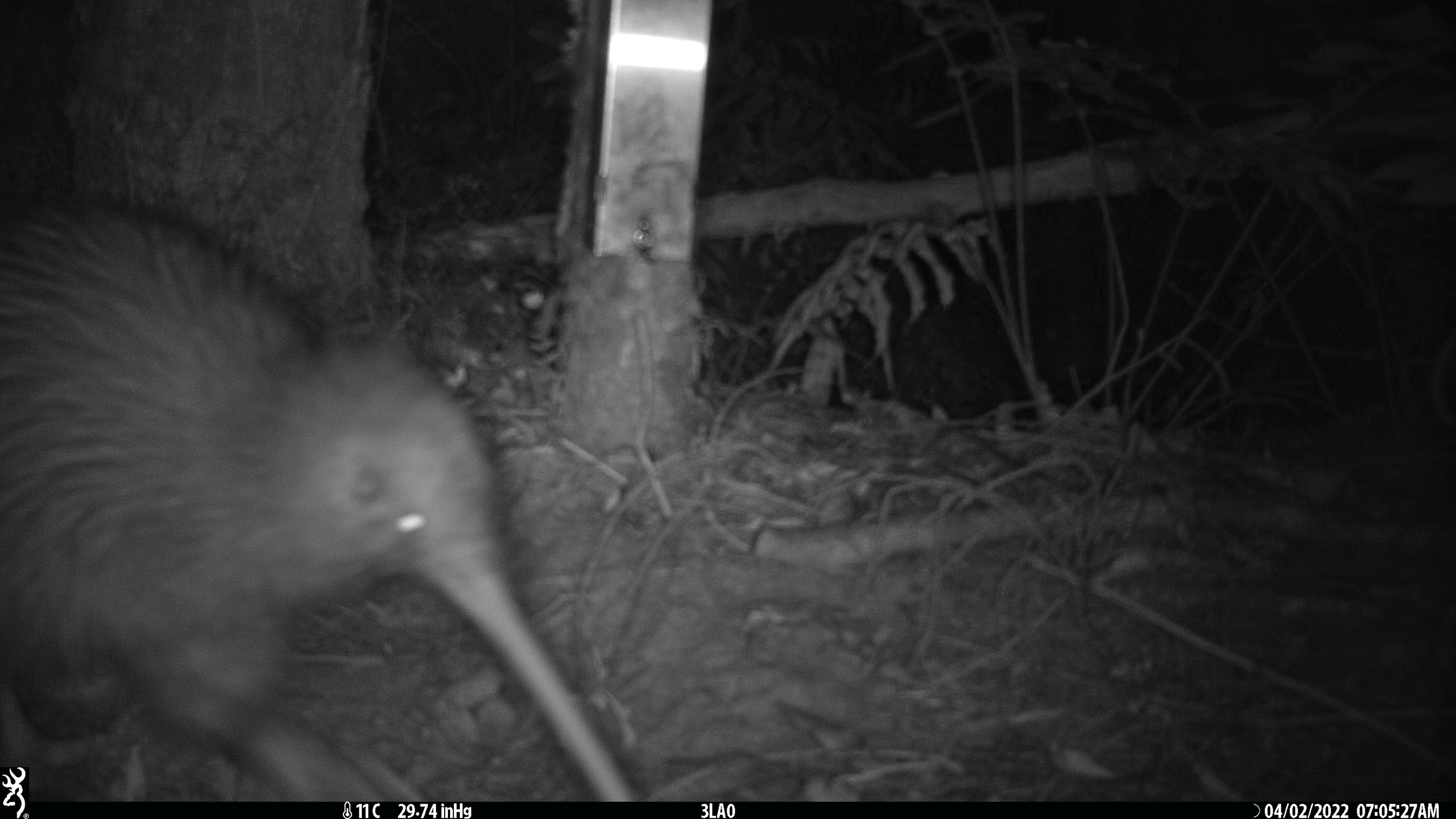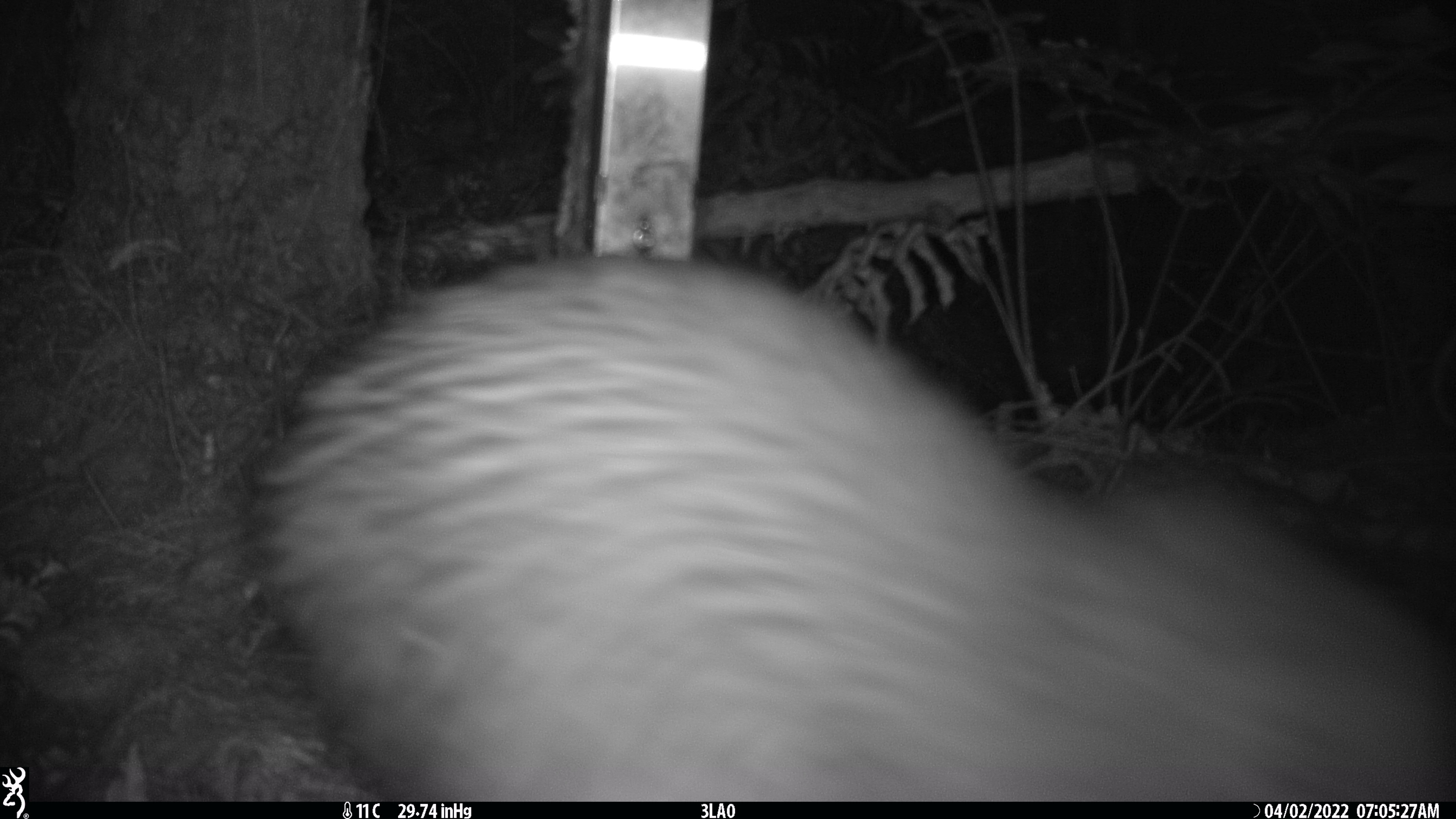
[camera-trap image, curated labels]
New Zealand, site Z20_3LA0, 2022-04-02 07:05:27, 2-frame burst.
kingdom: Animalia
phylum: Chordata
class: Aves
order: Apterygiformes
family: Apterygidae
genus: Apteryx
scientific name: Apteryx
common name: kiwi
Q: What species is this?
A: Kiwi (Apteryx).